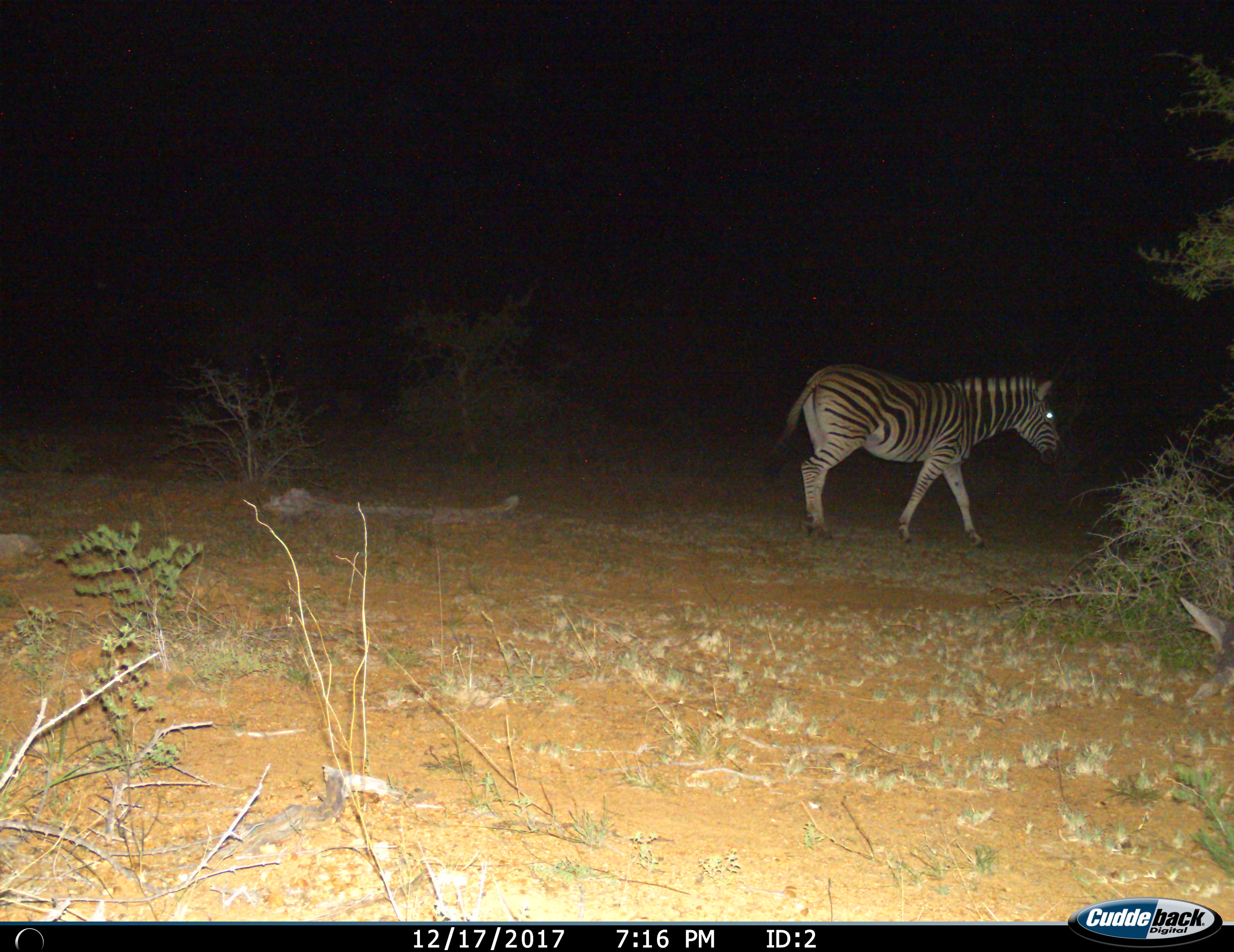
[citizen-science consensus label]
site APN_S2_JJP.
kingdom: Animalia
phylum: Chordata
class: Mammalia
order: Perissodactyla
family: Equidae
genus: Equus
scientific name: Equus quagga burchellii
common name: burchell's zebra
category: zebraburchells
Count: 1.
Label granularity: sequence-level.